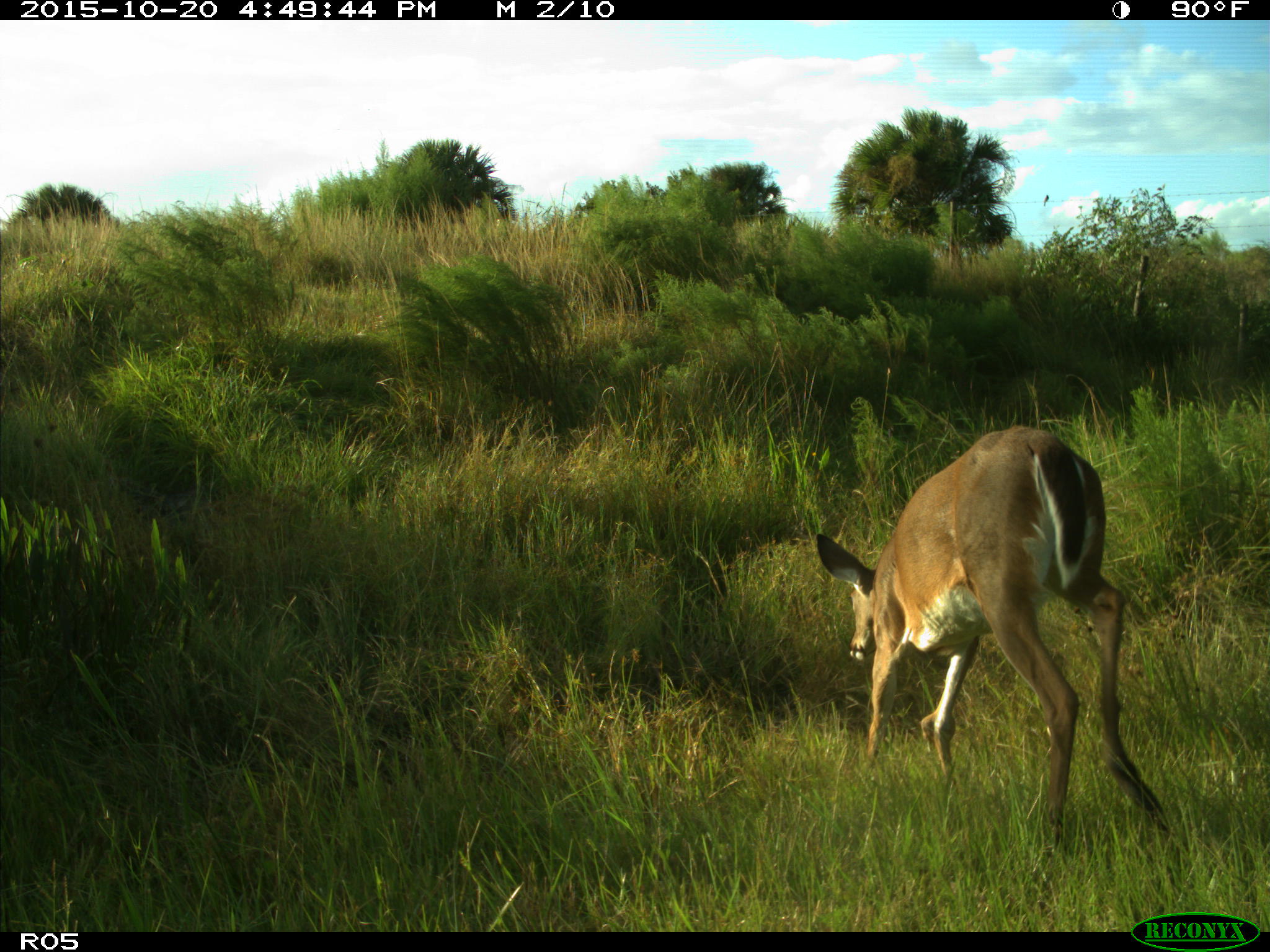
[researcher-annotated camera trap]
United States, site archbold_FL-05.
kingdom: Animalia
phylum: Chordata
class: Mammalia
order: Artiodactyla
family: Cervidae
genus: Odocoileus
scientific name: Odocoileus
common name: deer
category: unidentified deer